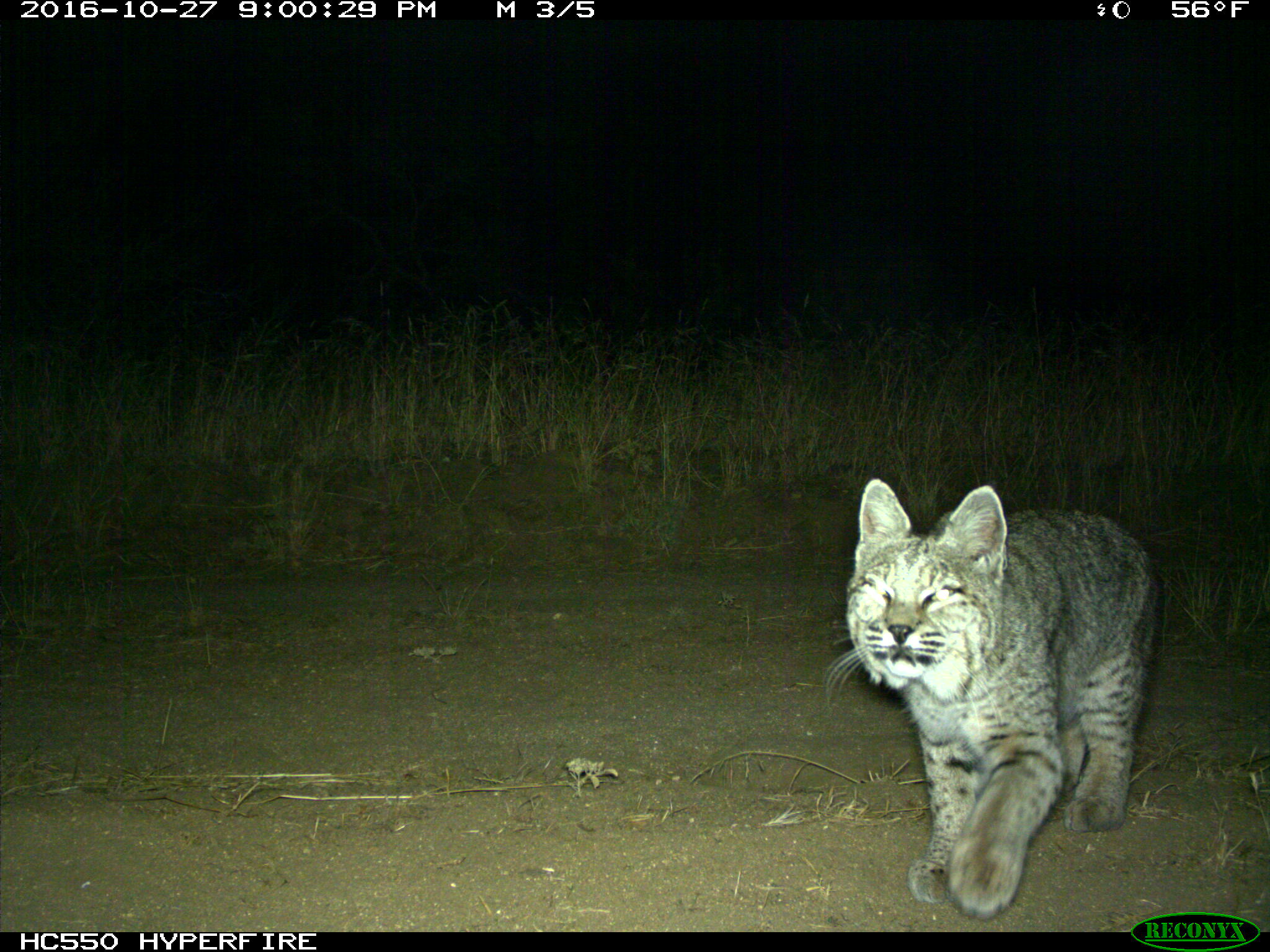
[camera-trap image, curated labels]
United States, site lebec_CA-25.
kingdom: Animalia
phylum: Chordata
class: Mammalia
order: Carnivora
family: Felidae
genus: Lynx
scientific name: Lynx rufus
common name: bobcat